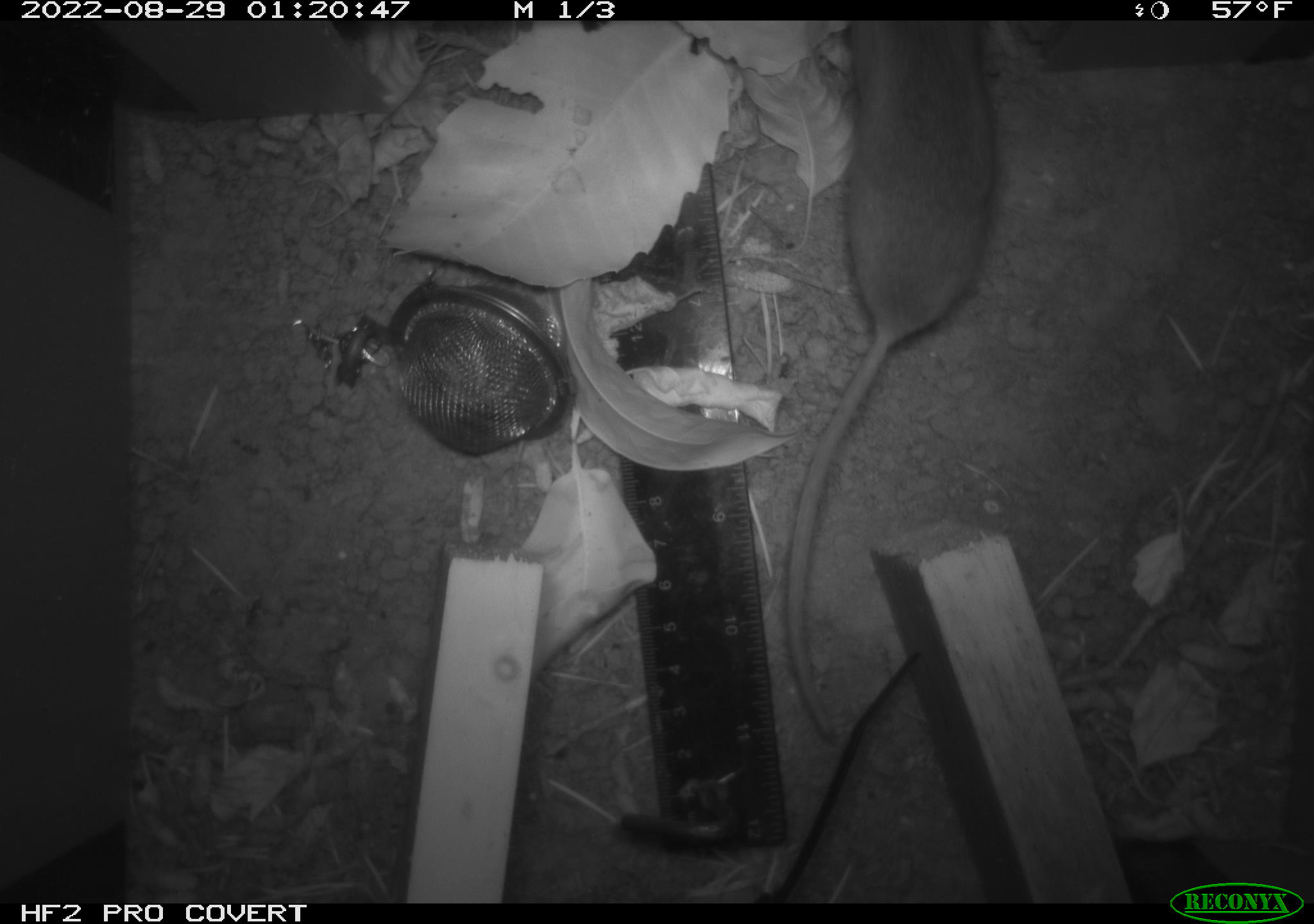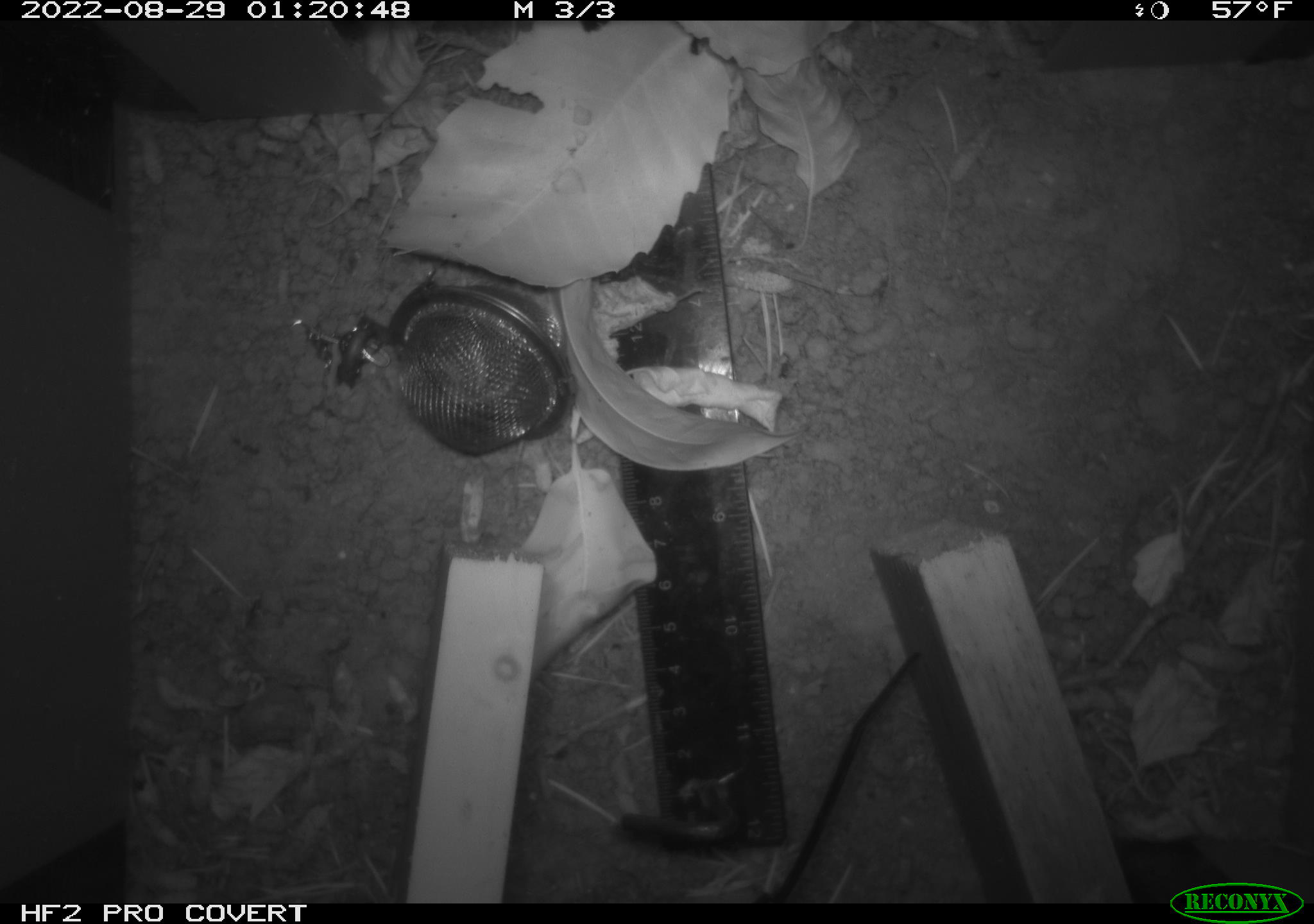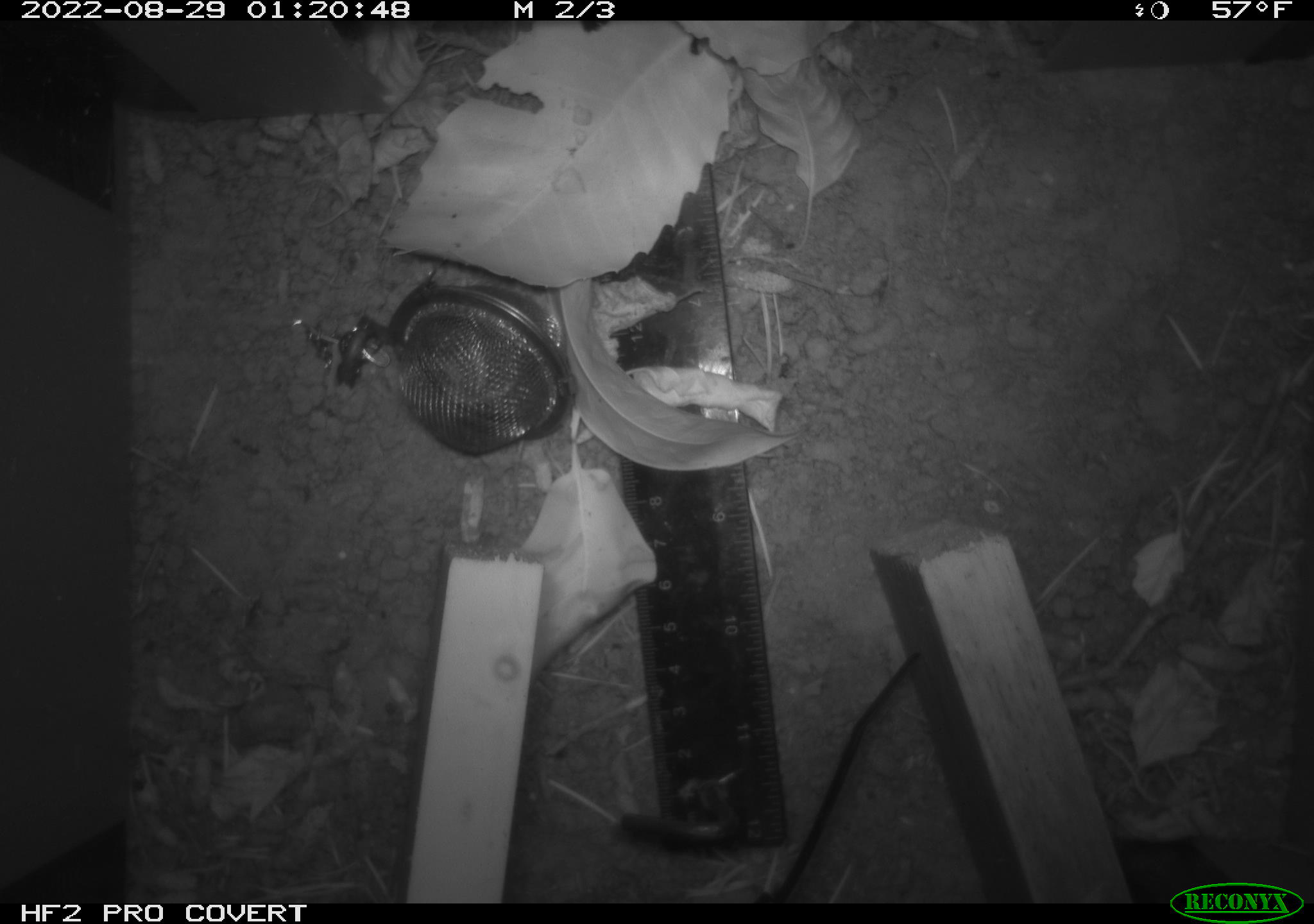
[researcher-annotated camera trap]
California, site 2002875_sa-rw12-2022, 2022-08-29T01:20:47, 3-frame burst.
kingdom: Animalia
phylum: Chordata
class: Mammalia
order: Rodentia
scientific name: Rodentia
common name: rodent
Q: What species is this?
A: Rodent (Rodentia).